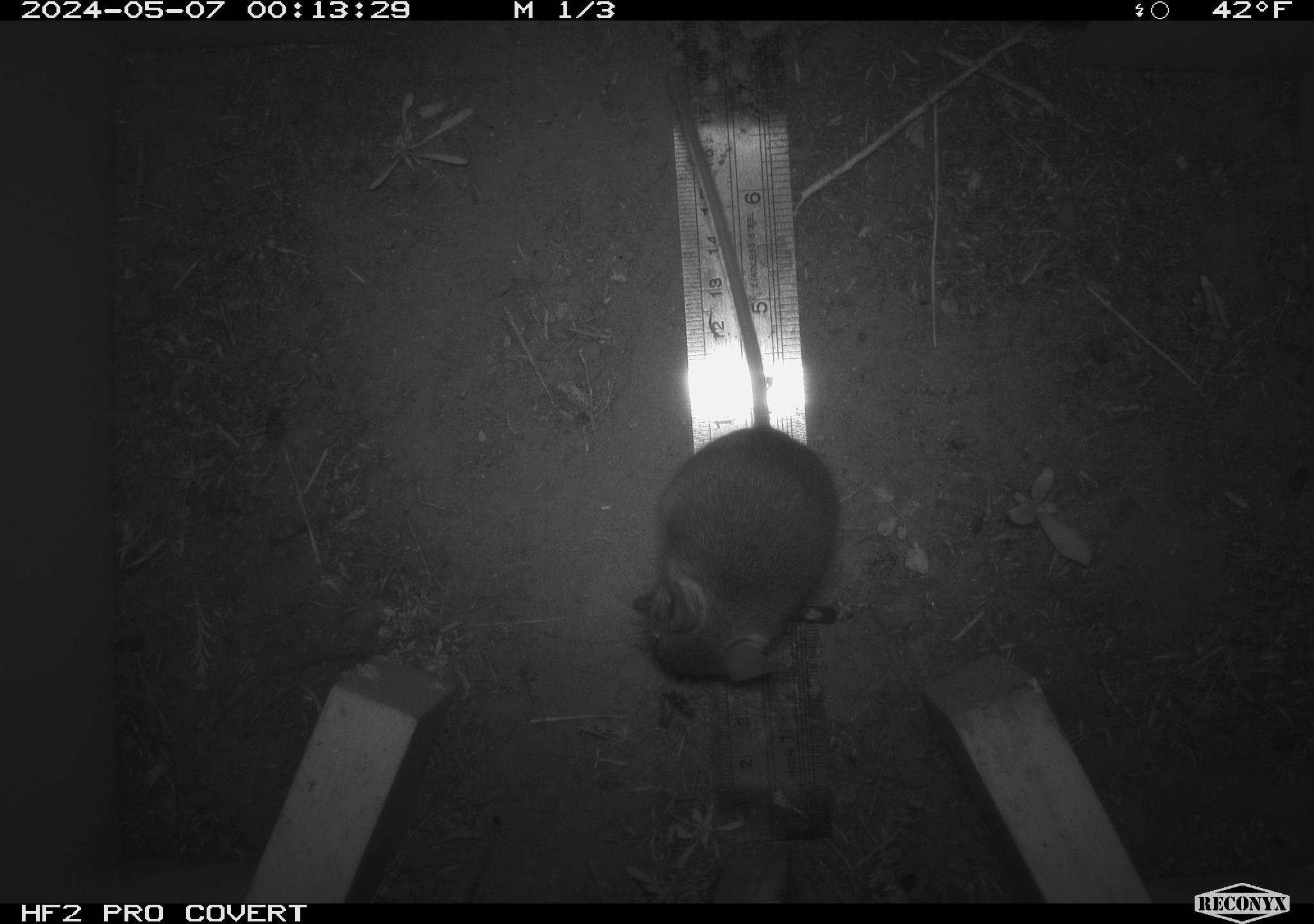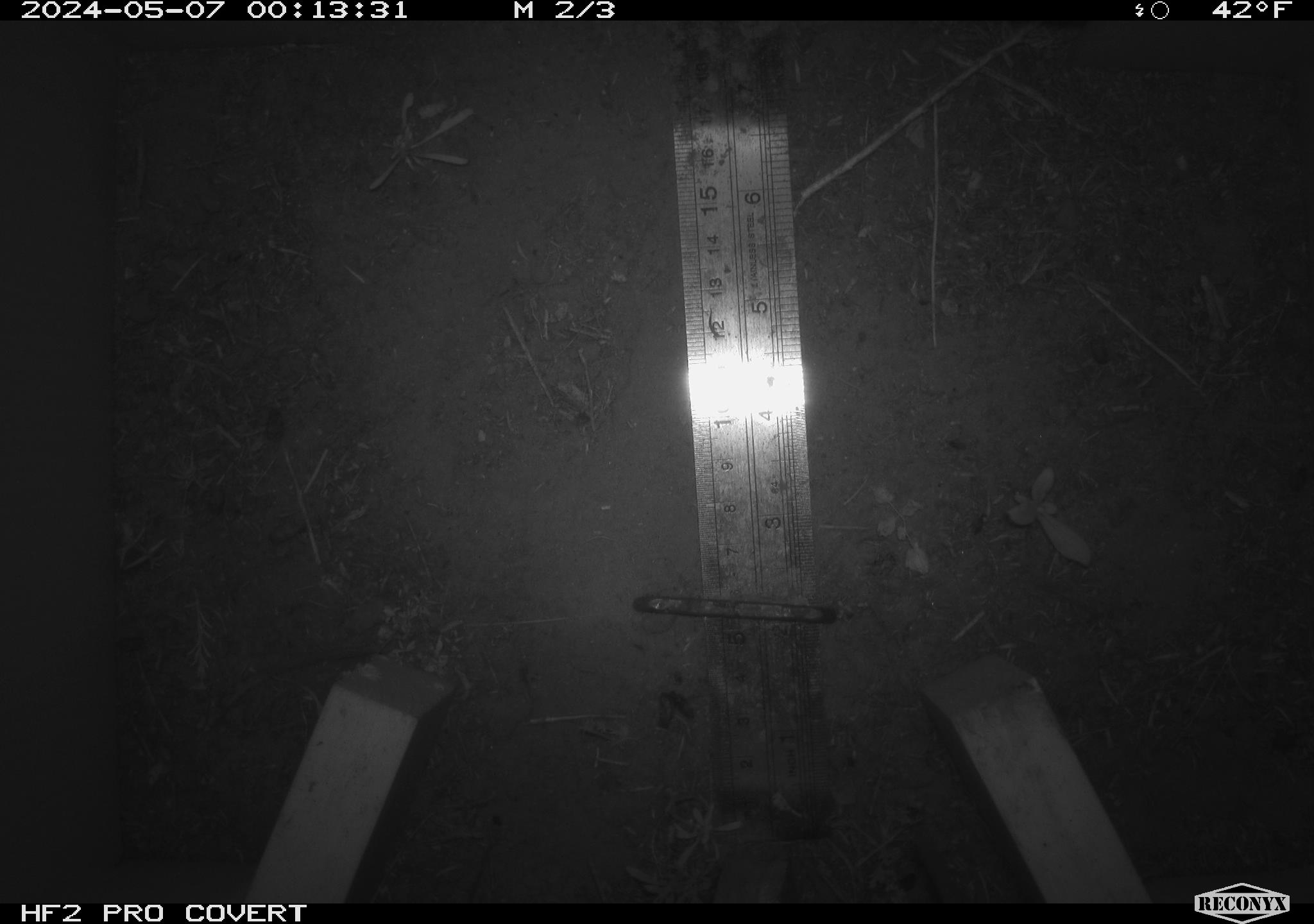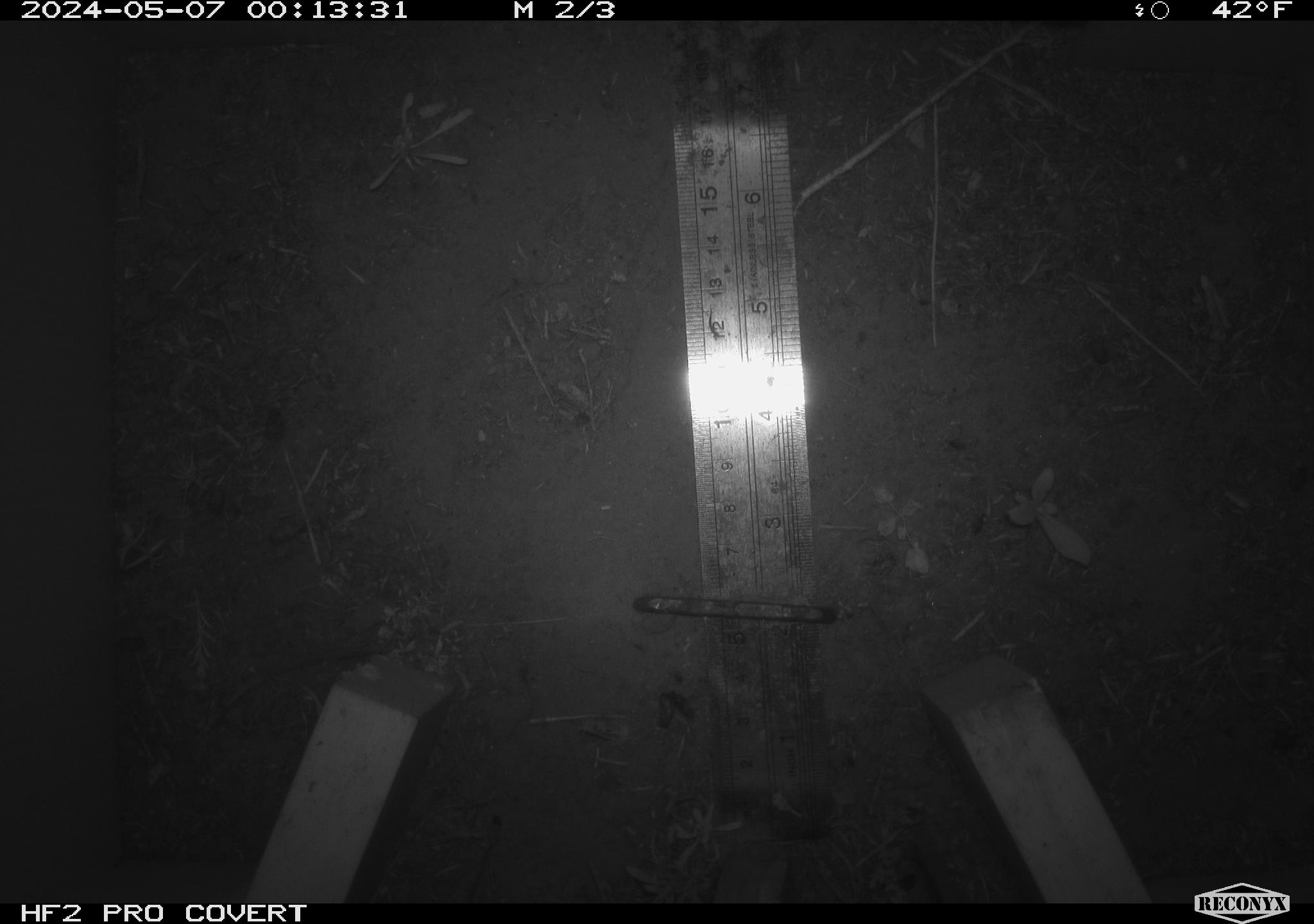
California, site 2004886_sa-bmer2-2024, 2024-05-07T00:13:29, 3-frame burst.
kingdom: Animalia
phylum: Chordata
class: Mammalia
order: Rodentia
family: Muridae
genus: Rattus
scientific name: Rattus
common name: rat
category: rattus species